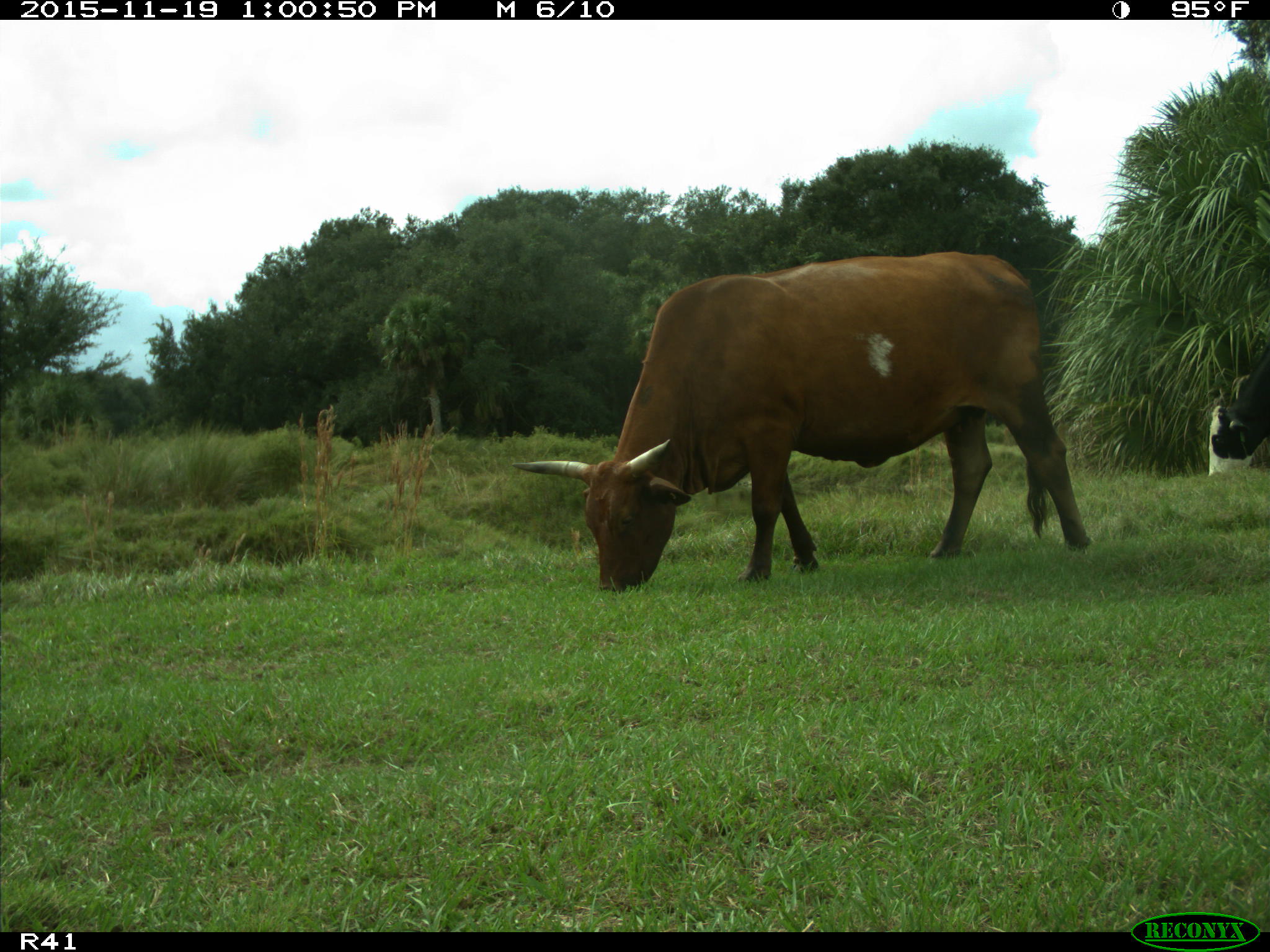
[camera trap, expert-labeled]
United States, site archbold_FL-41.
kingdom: Animalia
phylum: Chordata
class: Mammalia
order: Artiodactyla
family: Bovidae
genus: Bos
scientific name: Bos taurus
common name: domestic cow